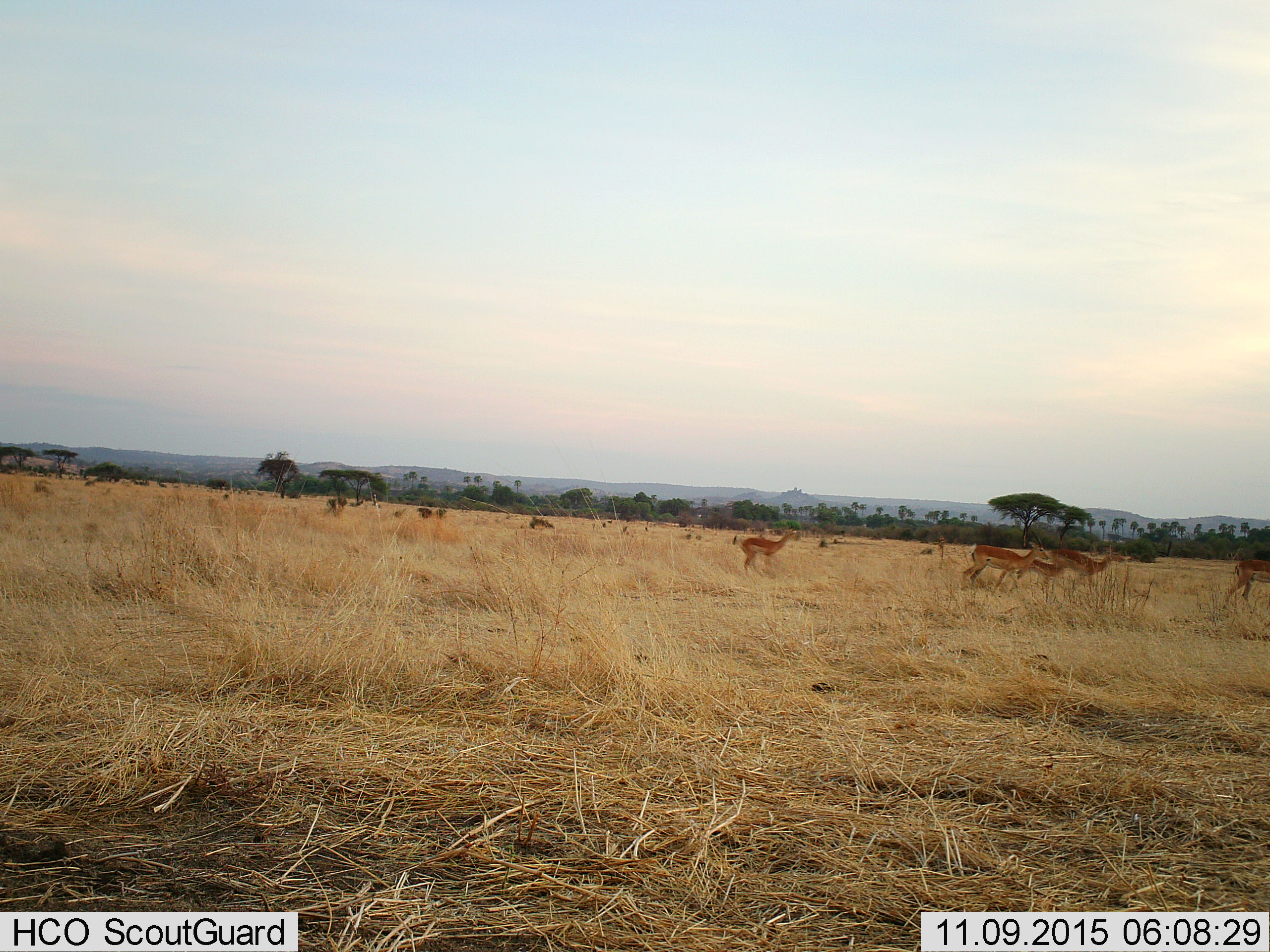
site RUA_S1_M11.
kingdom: Animalia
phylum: Chordata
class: Mammalia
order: Artiodactyla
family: Bovidae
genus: Aepyceros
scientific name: Aepyceros melampus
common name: impala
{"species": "impala (Aepyceros melampus)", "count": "5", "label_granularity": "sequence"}